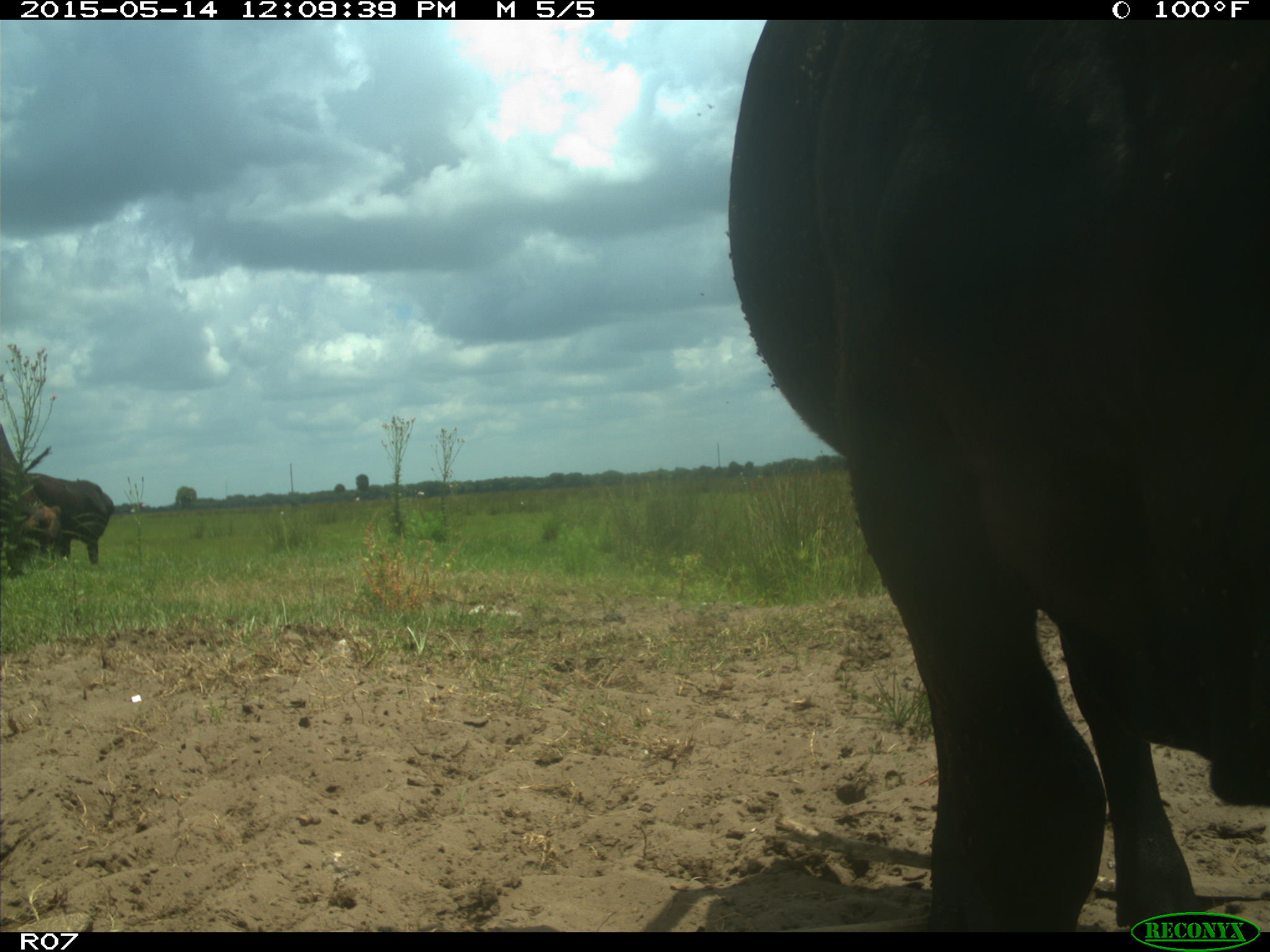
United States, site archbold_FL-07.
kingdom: Animalia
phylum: Chordata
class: Mammalia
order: Artiodactyla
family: Bovidae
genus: Bos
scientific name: Bos taurus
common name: domestic cow